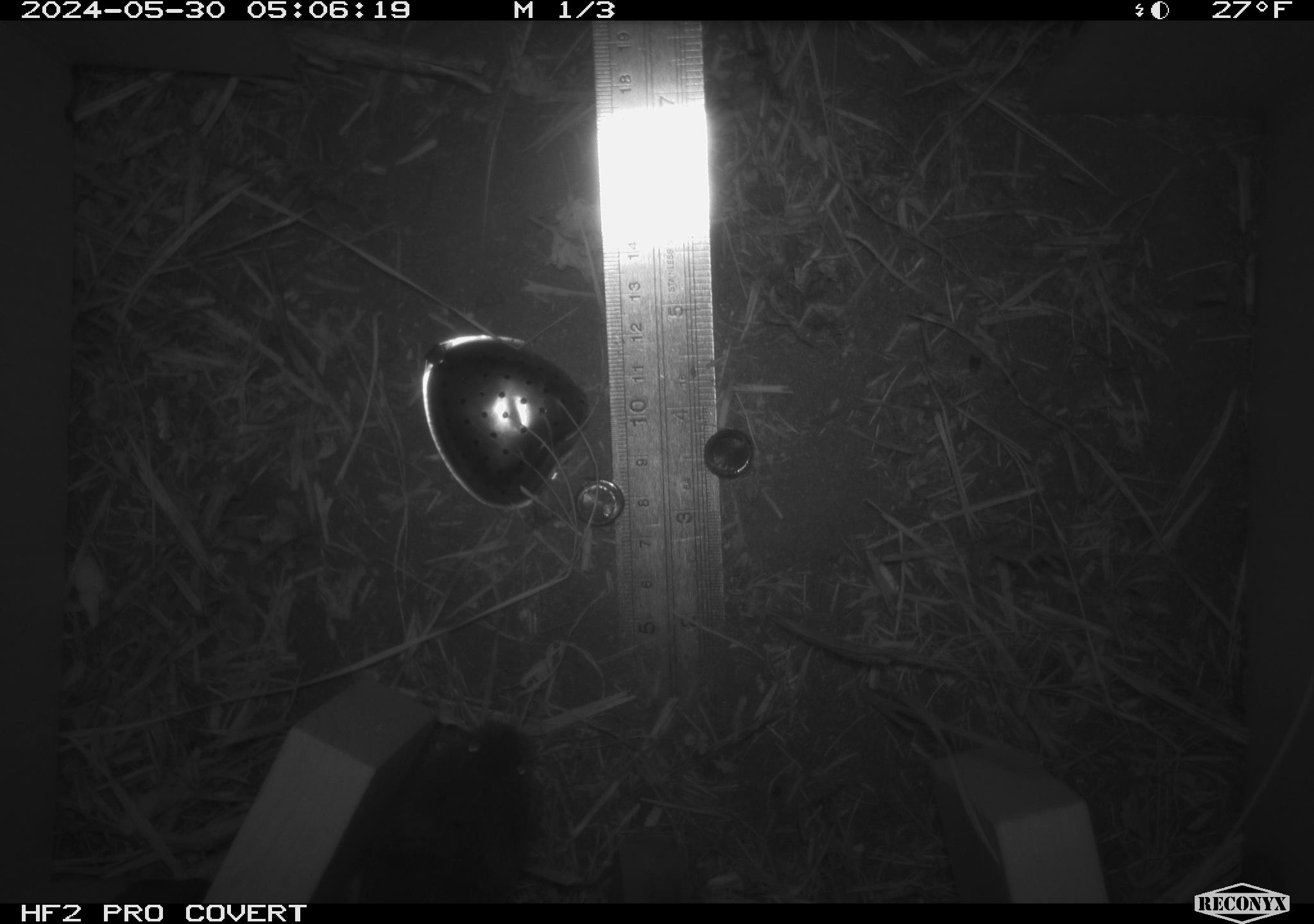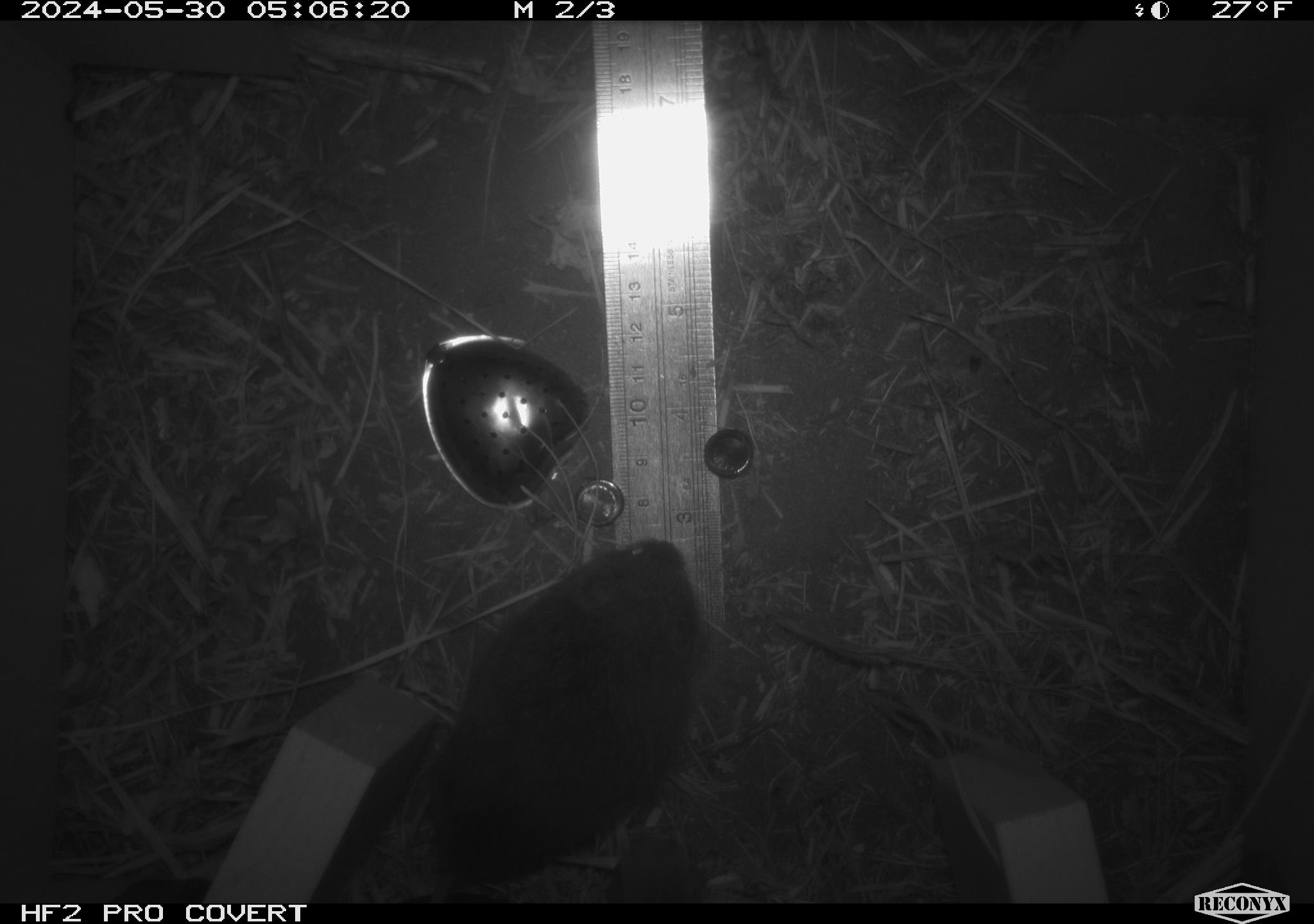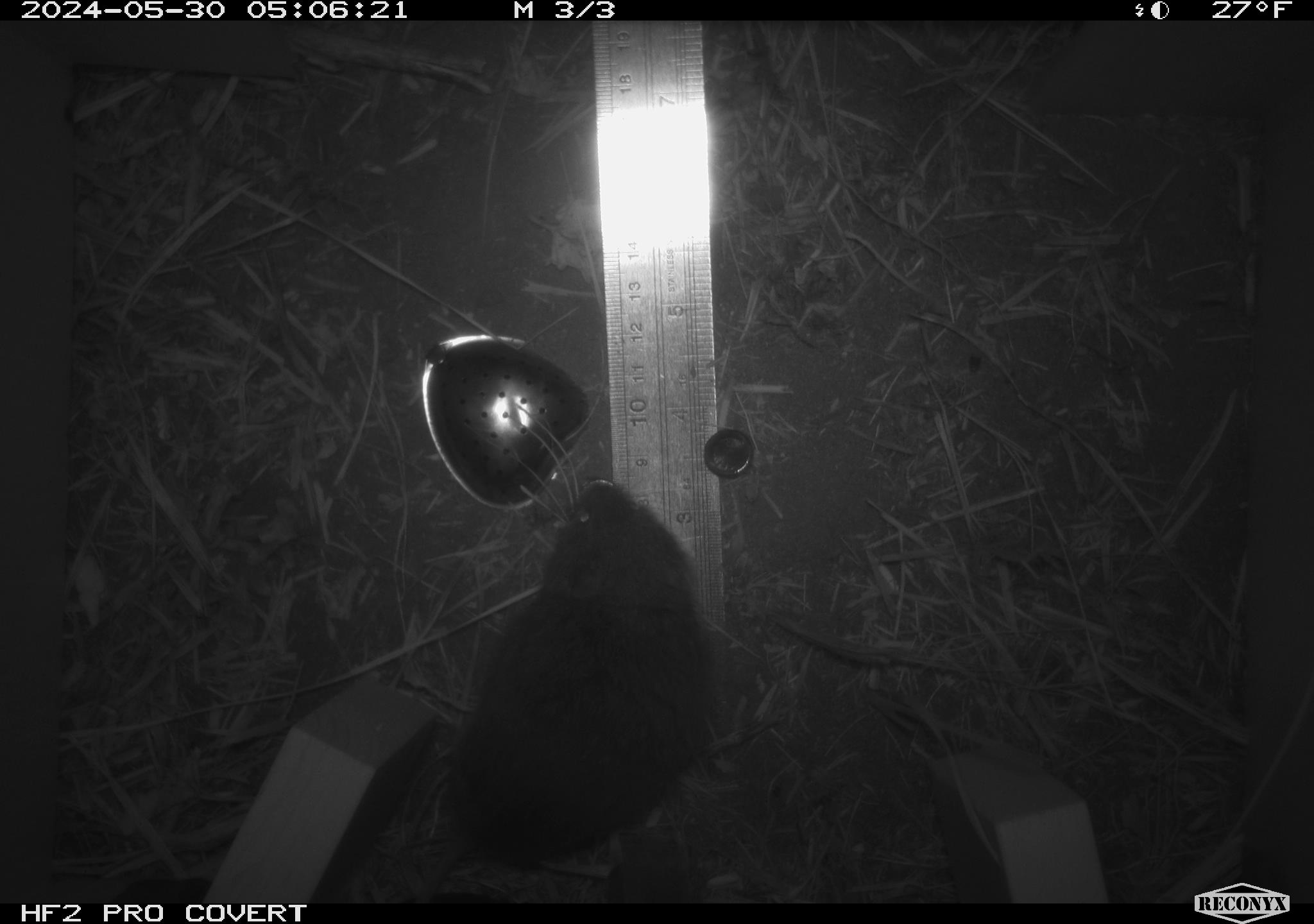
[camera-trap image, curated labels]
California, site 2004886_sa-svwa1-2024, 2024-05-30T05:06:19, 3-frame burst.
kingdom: Animalia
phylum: Chordata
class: Mammalia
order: Rodentia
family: Cricetidae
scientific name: Arvicolinae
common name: voles, lemmings, and muskrats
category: arvicolinae subfamily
Arvicolinae subfamily (voles, lemmings, and muskrats) (Arvicolinae).